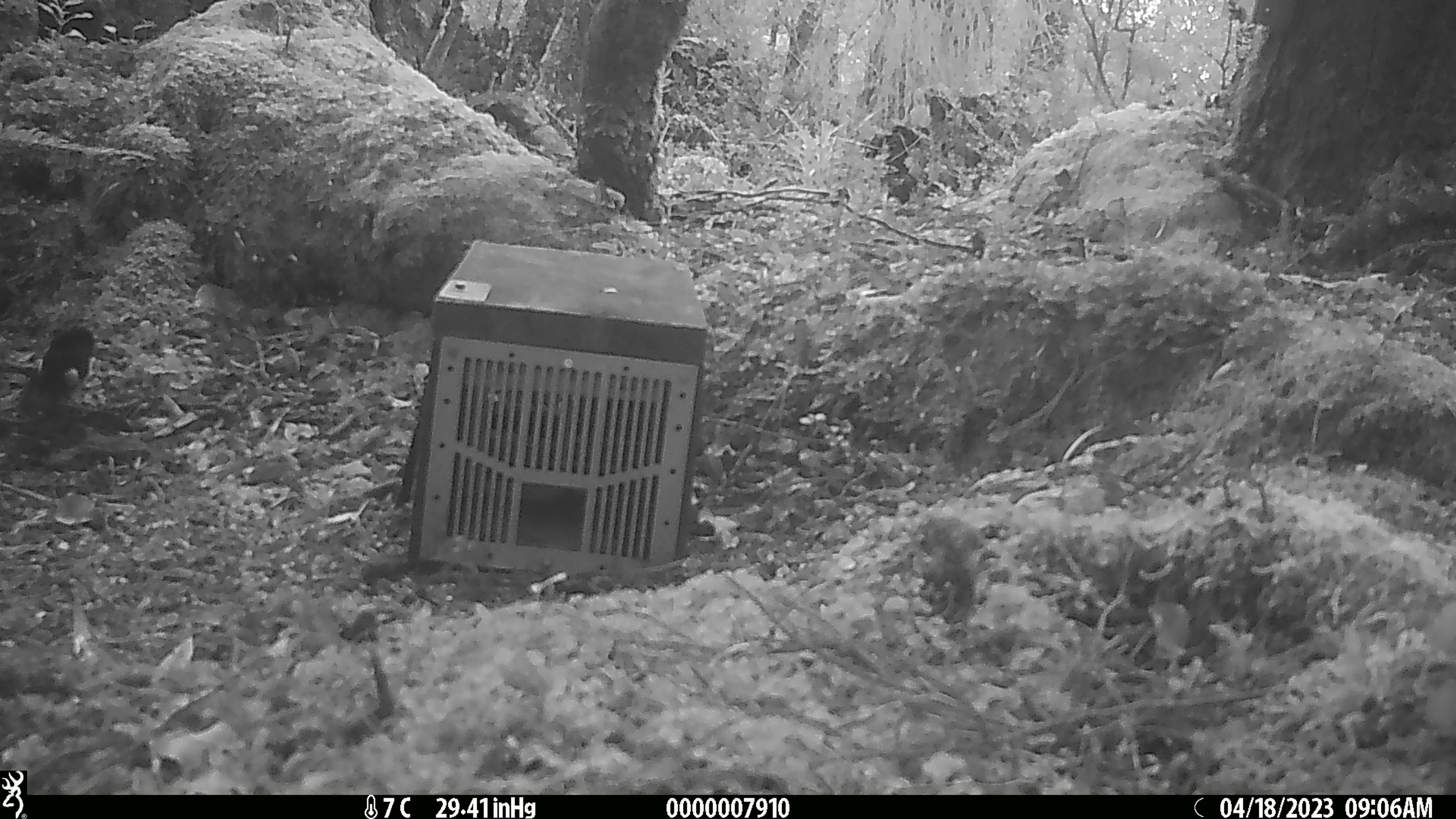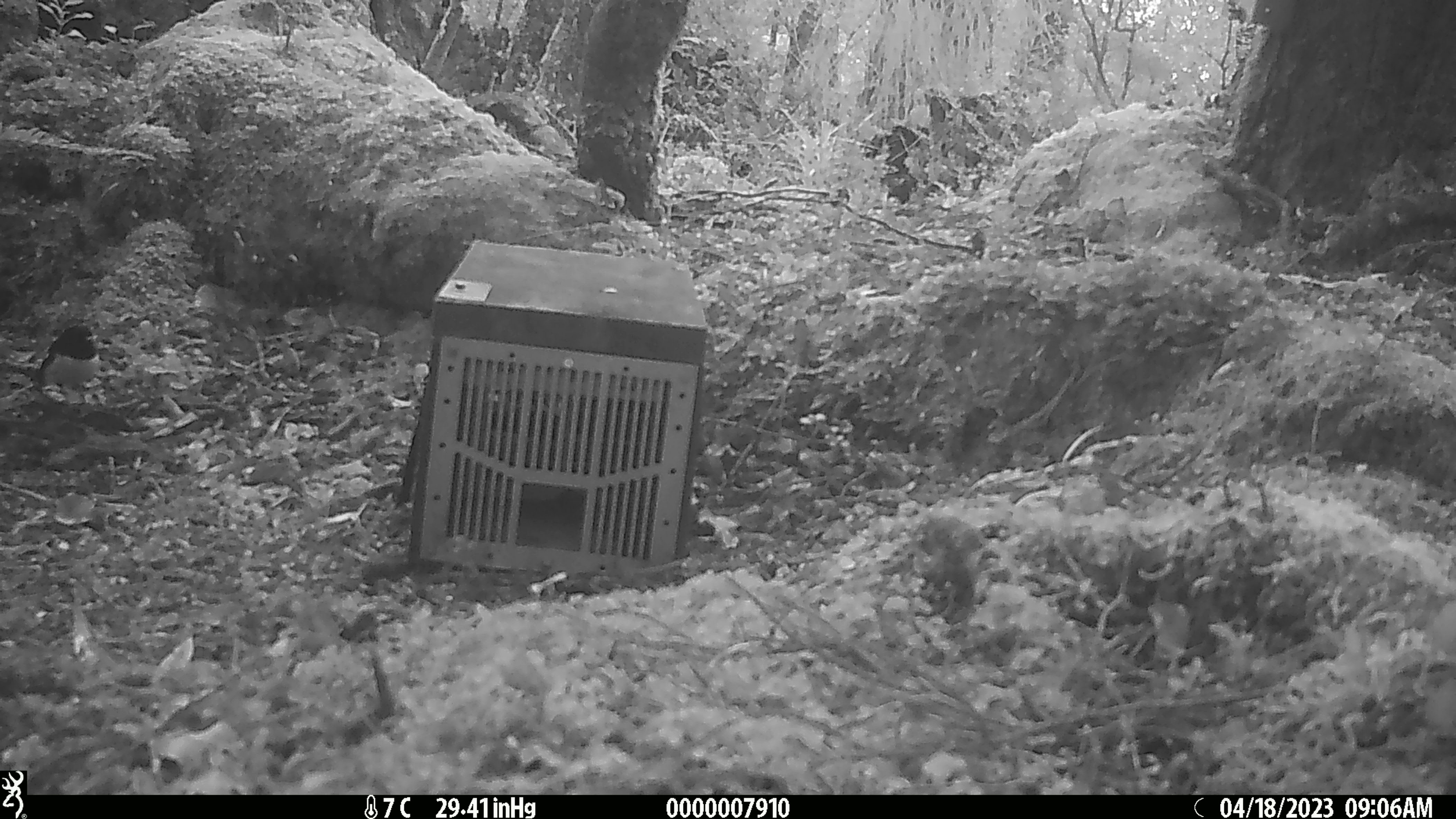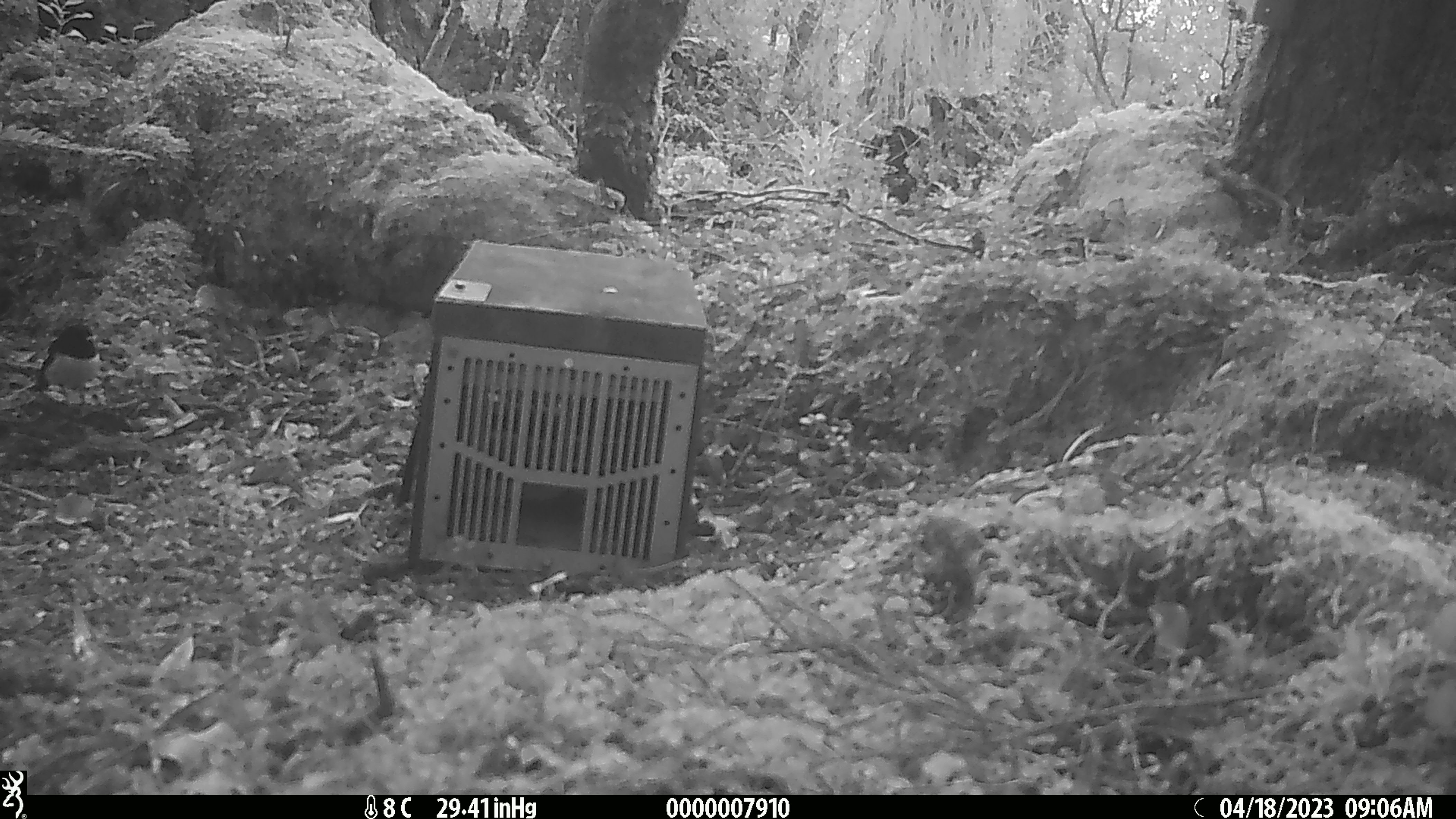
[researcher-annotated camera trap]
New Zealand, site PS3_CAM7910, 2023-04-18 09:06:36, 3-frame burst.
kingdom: Animalia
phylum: Chordata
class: Aves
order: Passeriformes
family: Petroicidae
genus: Petroica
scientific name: Petroica macrocephala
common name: tomtit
Tomtit (Petroica macrocephala).